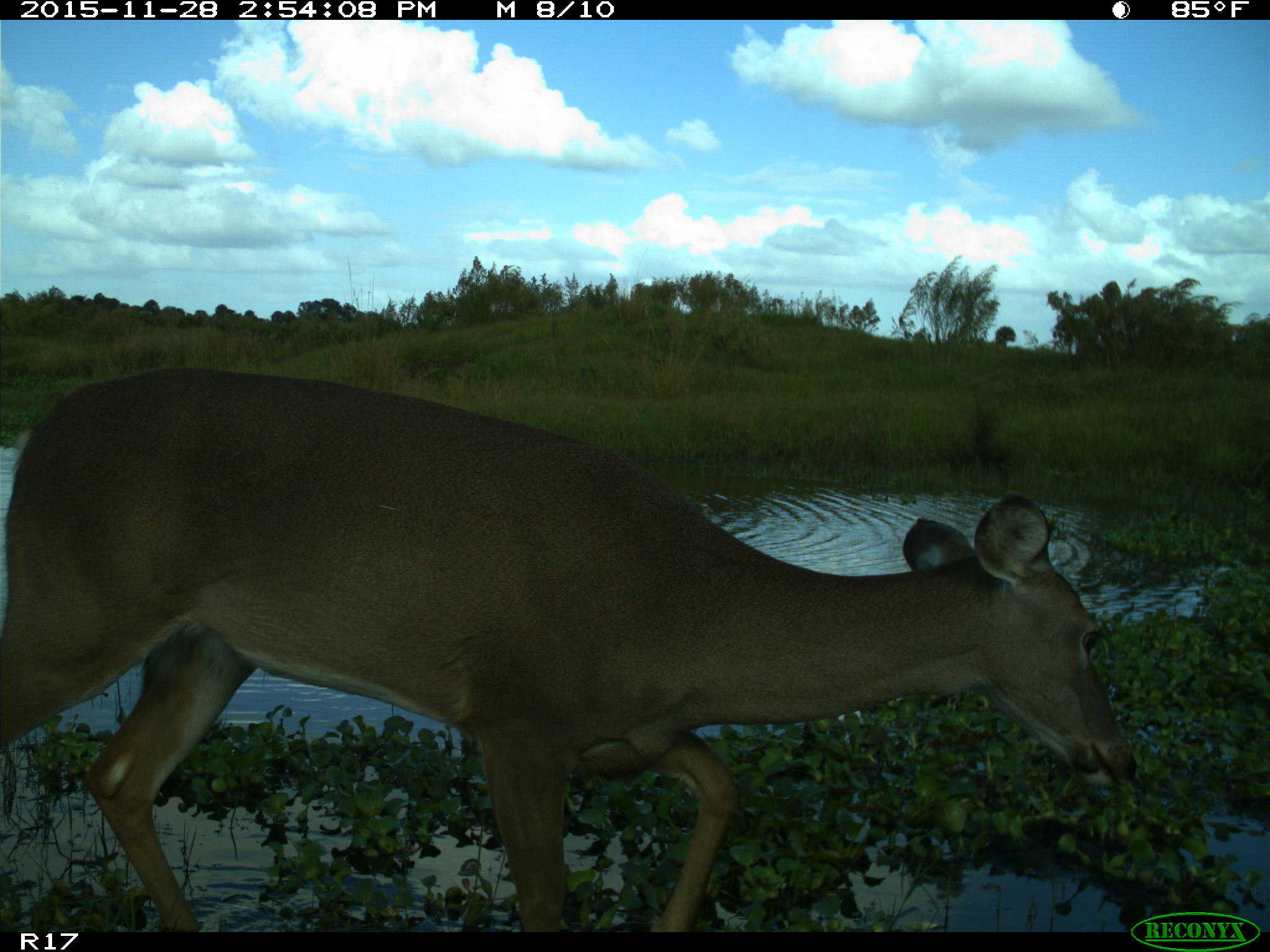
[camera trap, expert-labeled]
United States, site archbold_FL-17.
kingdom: Animalia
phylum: Chordata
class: Mammalia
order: Artiodactyla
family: Cervidae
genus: Odocoileus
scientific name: Odocoileus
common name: deer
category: unidentified deer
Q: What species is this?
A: Unidentified deer (deer) (Odocoileus).